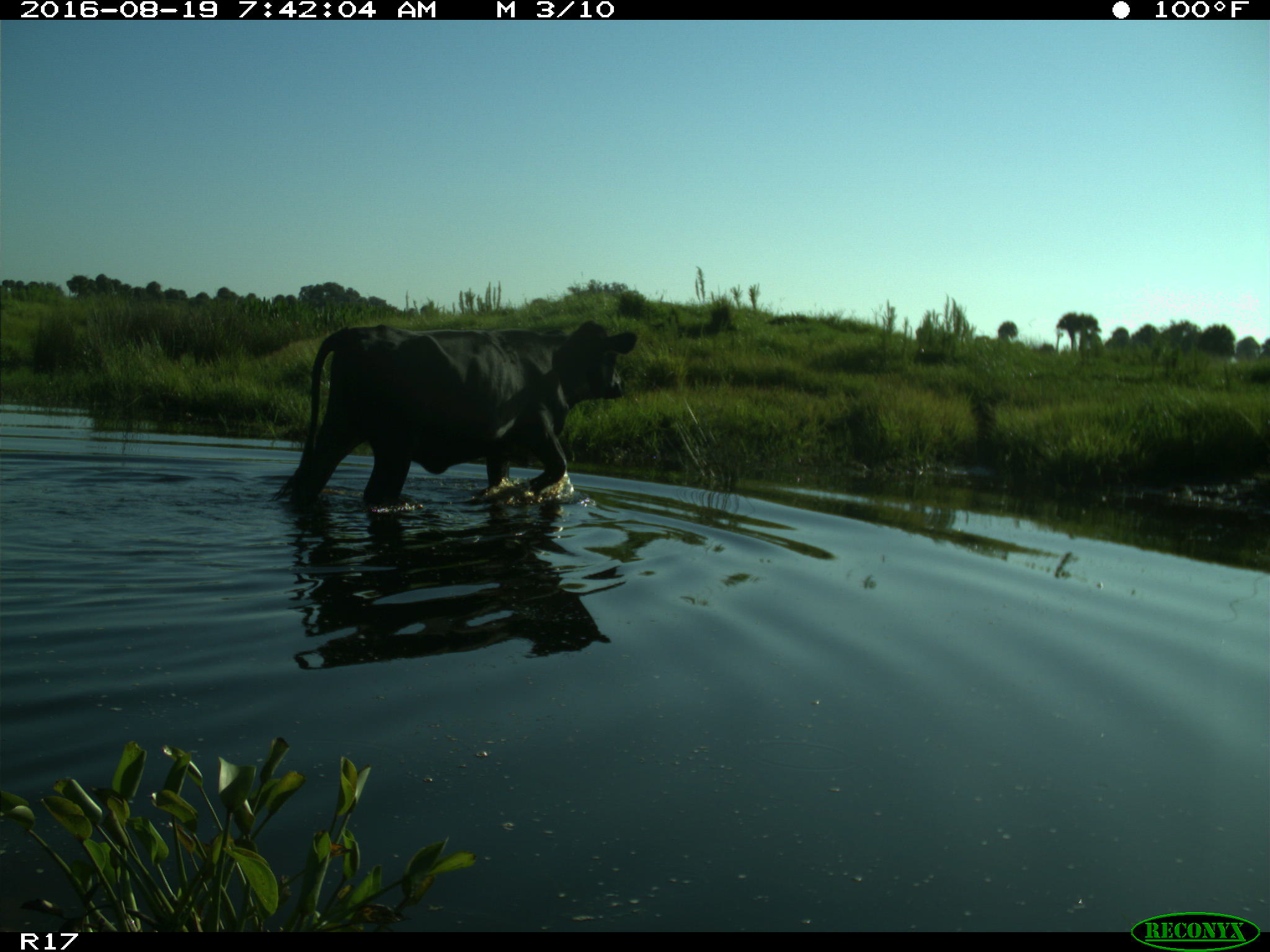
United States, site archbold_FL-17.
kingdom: Animalia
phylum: Chordata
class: Mammalia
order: Artiodactyla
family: Bovidae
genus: Bos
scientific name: Bos taurus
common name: domestic cow